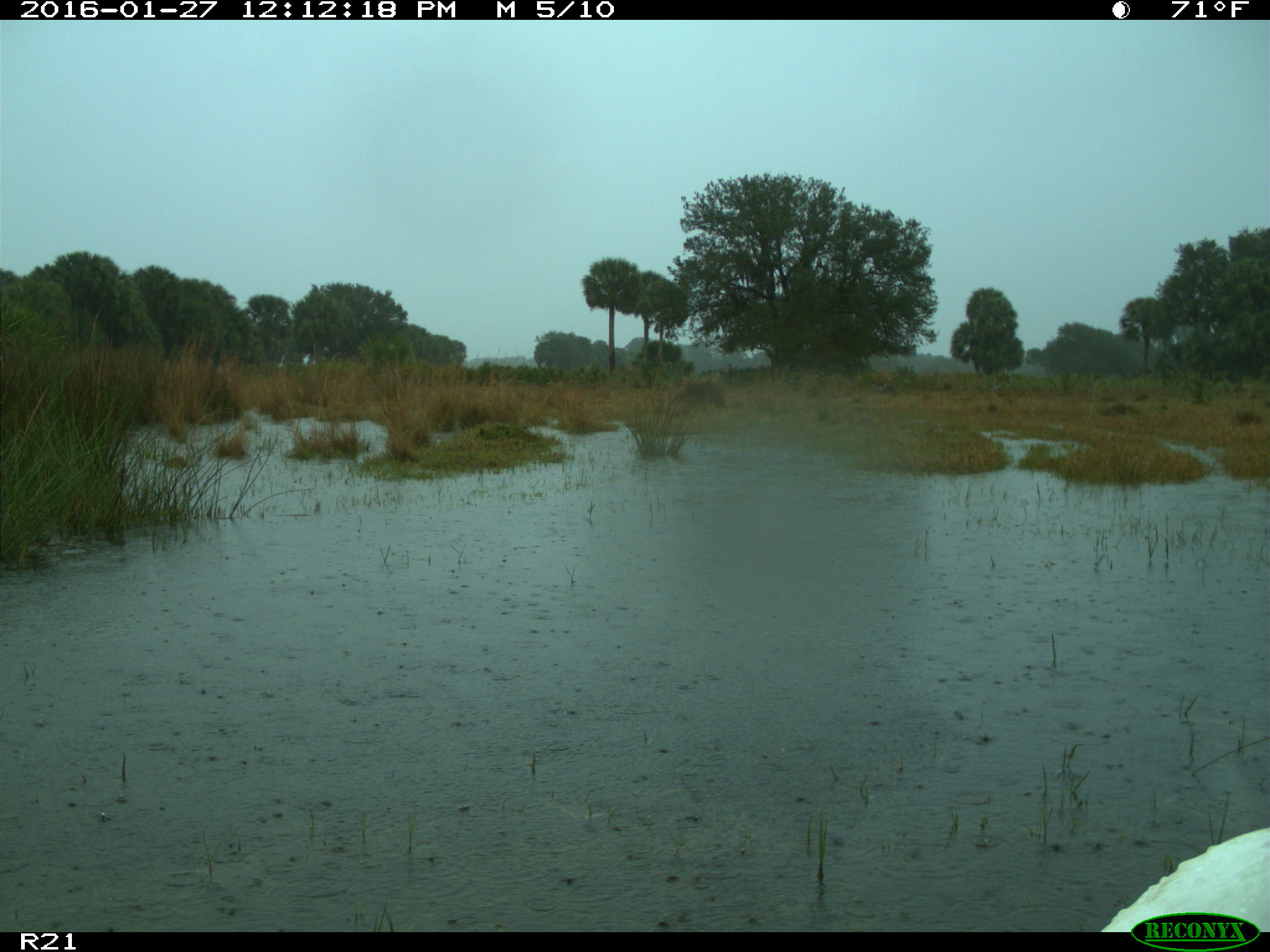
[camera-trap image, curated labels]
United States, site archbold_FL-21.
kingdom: Animalia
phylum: Chordata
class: Aves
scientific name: Aves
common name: birds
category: unidentified bird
Unidentified bird (birds) (Aves).